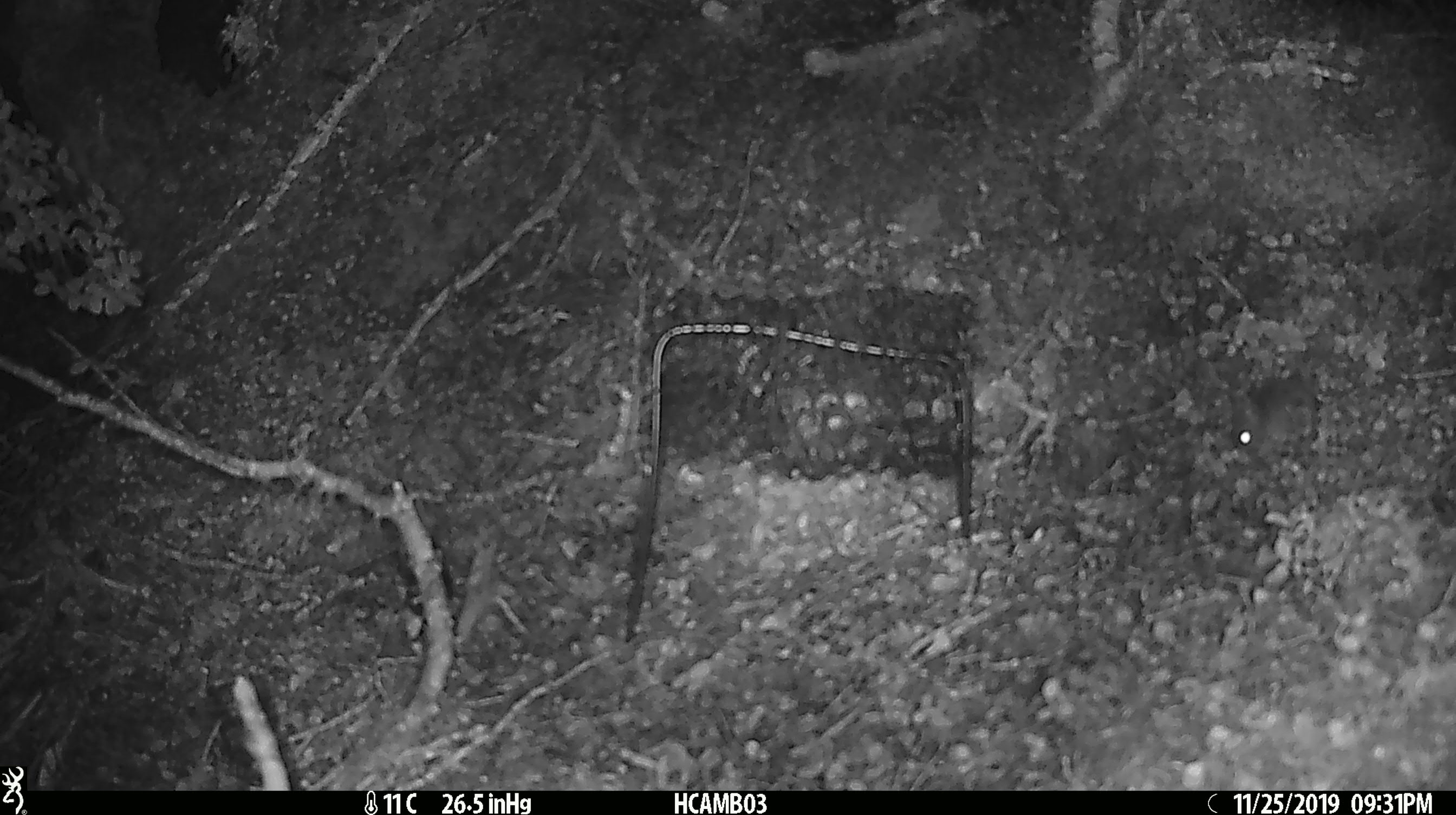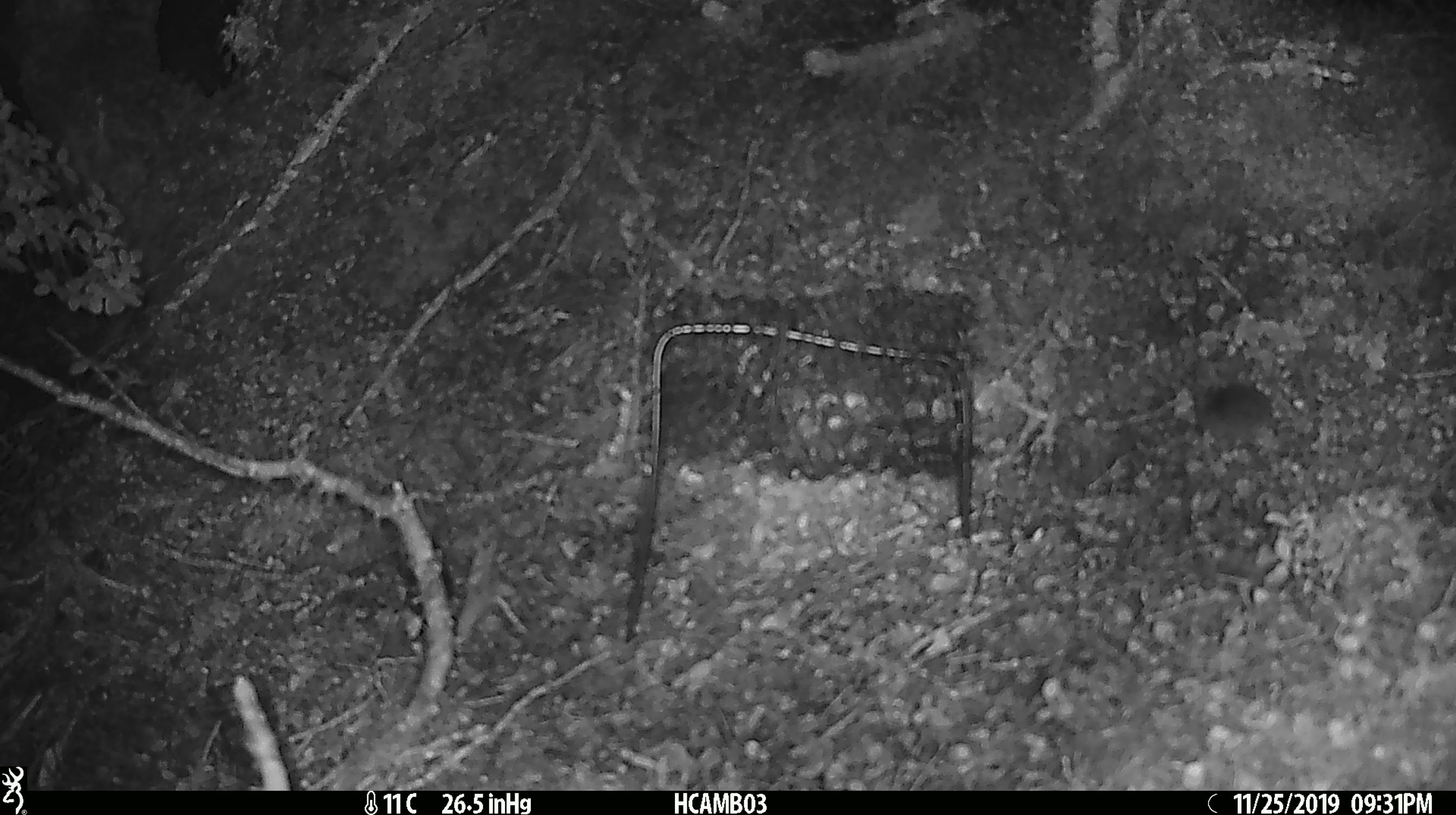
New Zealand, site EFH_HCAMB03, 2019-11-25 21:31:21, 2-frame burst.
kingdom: Animalia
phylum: Chordata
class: Mammalia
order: Rodentia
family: Muridae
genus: Mus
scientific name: Mus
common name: mouse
Mouse (Mus).